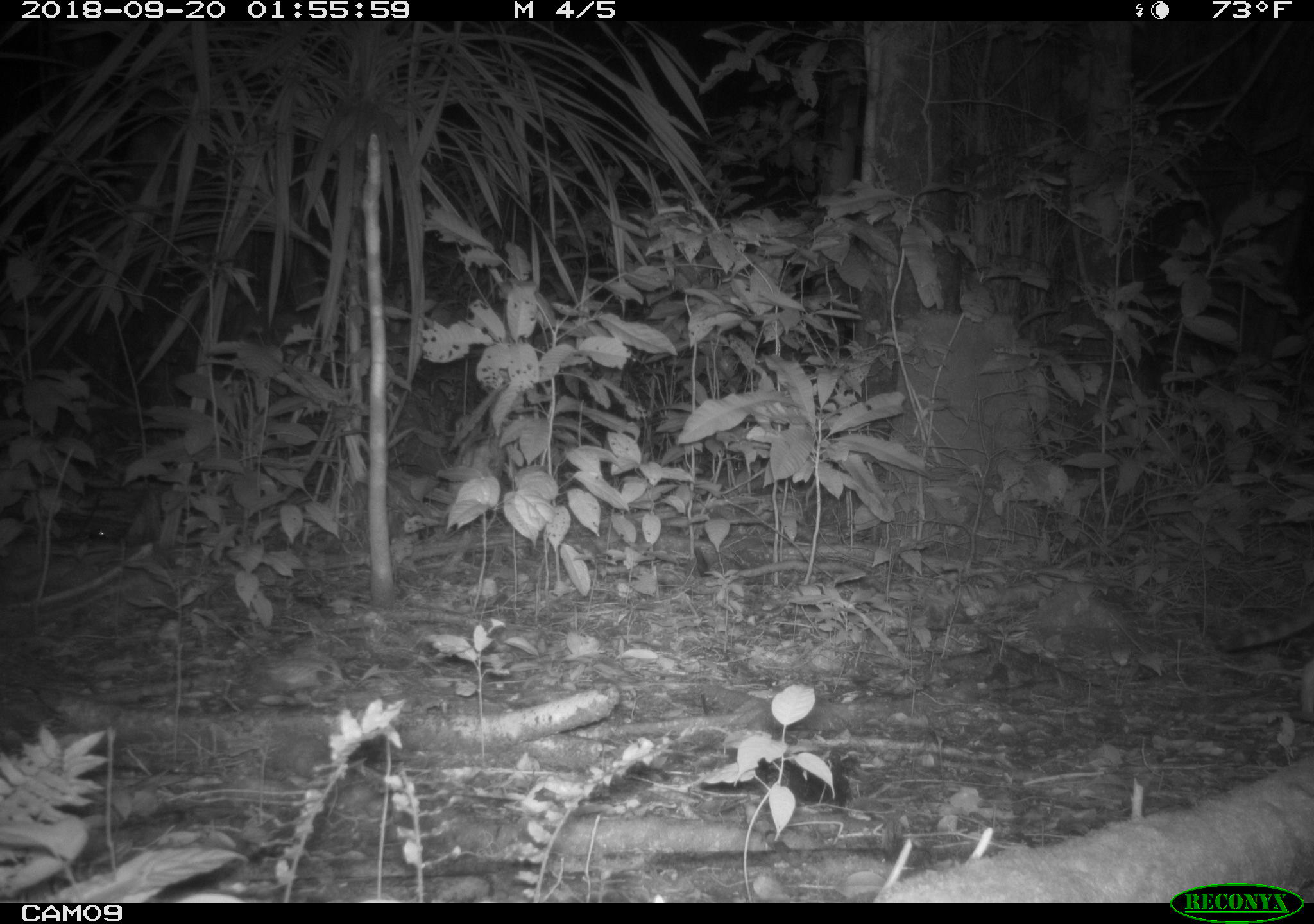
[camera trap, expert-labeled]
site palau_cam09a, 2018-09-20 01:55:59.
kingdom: Animalia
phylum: Chordata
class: Mammalia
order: Carnivora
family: Felidae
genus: Felis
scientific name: Felis catus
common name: cat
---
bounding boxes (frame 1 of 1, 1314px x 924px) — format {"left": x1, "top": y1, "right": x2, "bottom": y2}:
cat: {"left": 1221, "top": 585, "right": 1314, "bottom": 660}